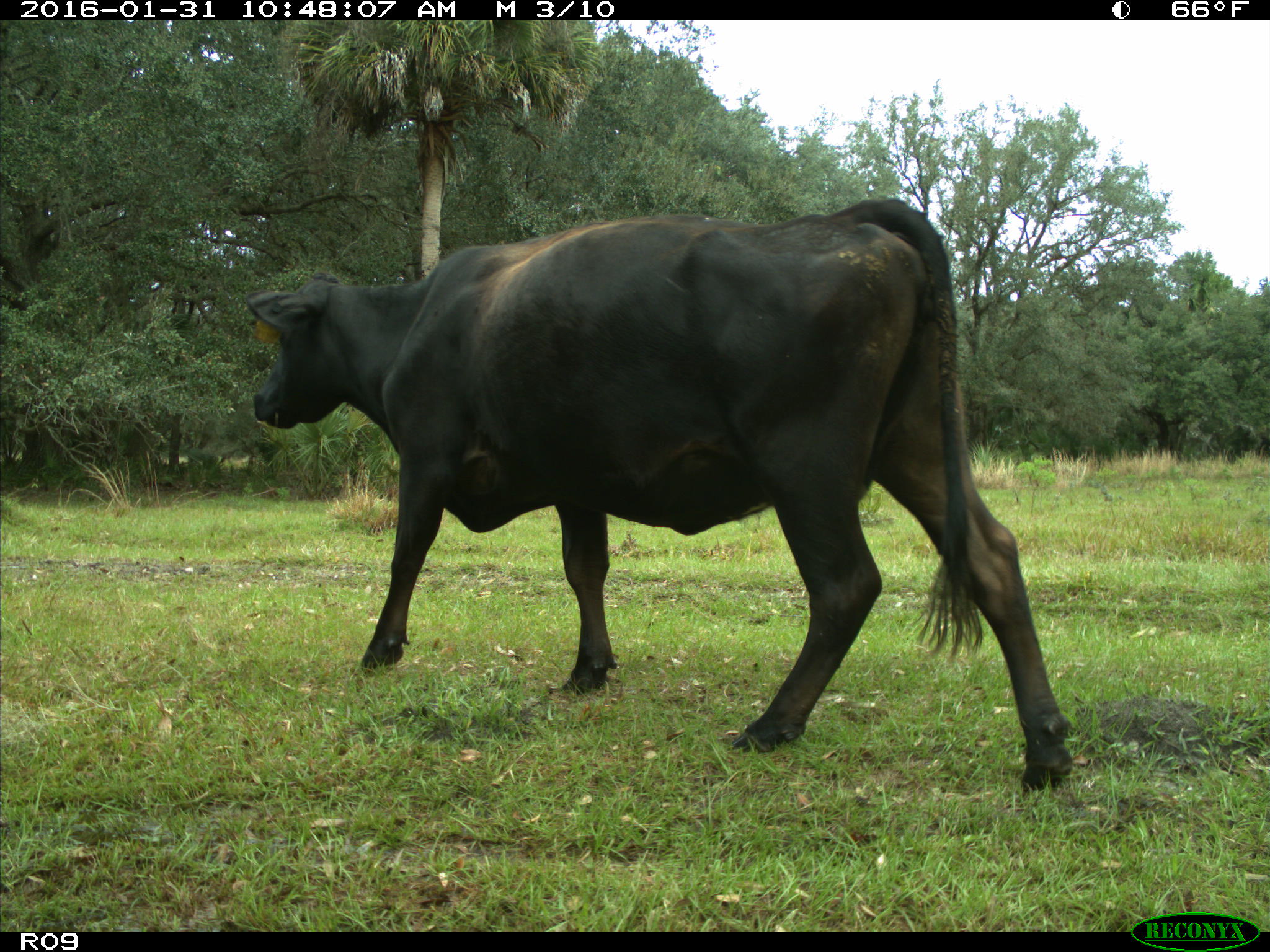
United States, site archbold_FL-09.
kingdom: Animalia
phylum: Chordata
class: Mammalia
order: Artiodactyla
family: Bovidae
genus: Bos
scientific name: Bos taurus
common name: domestic cow